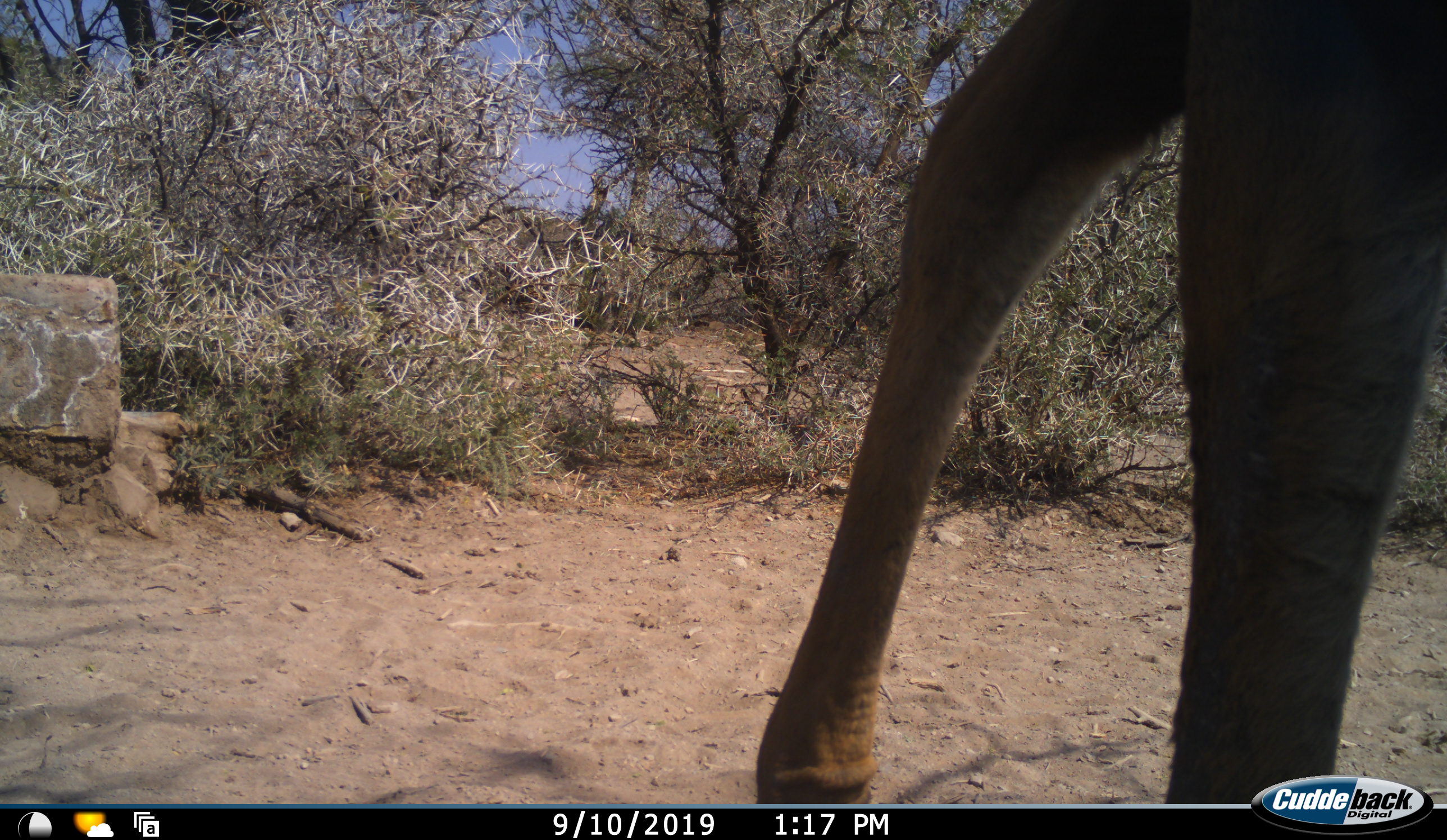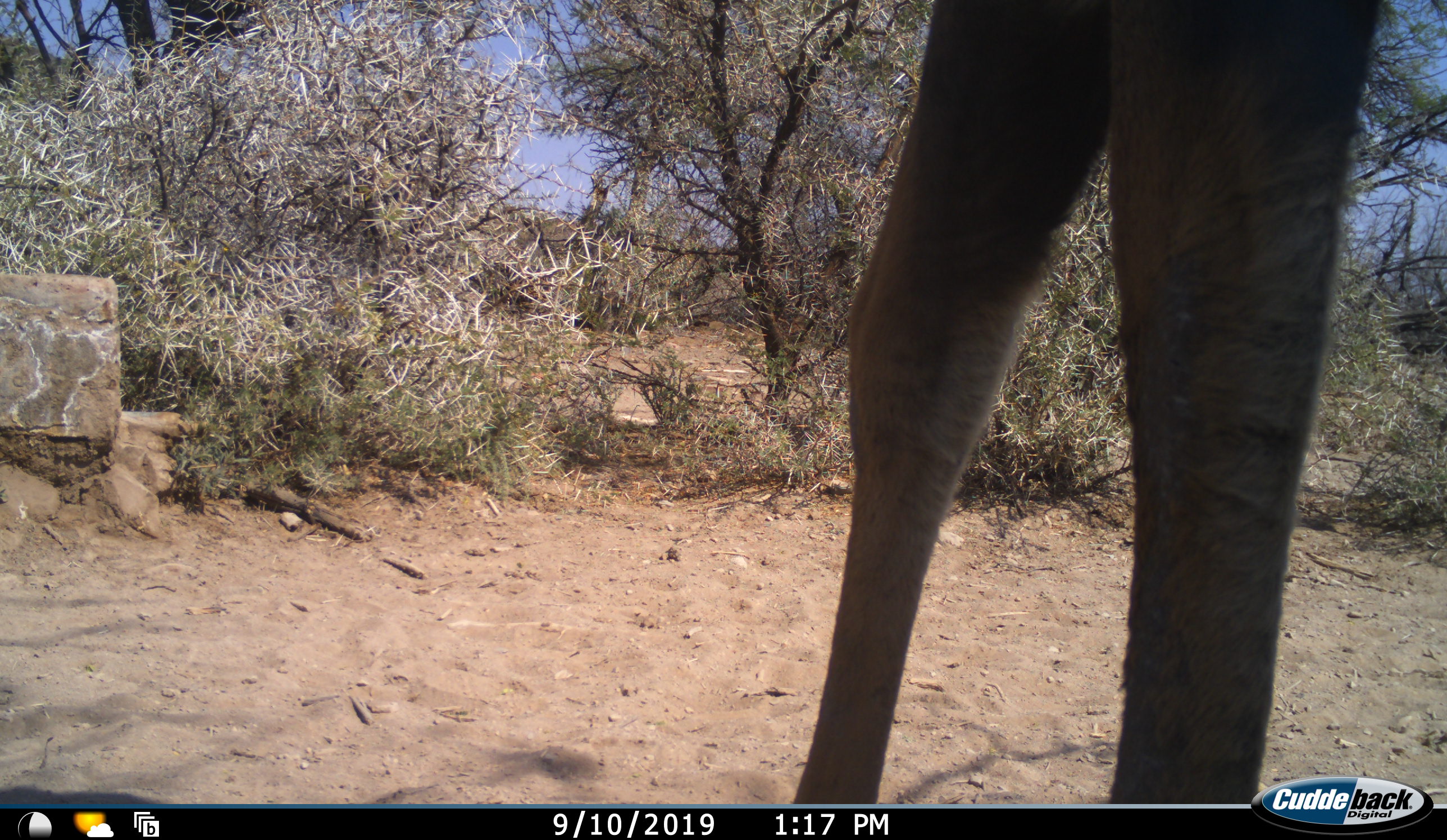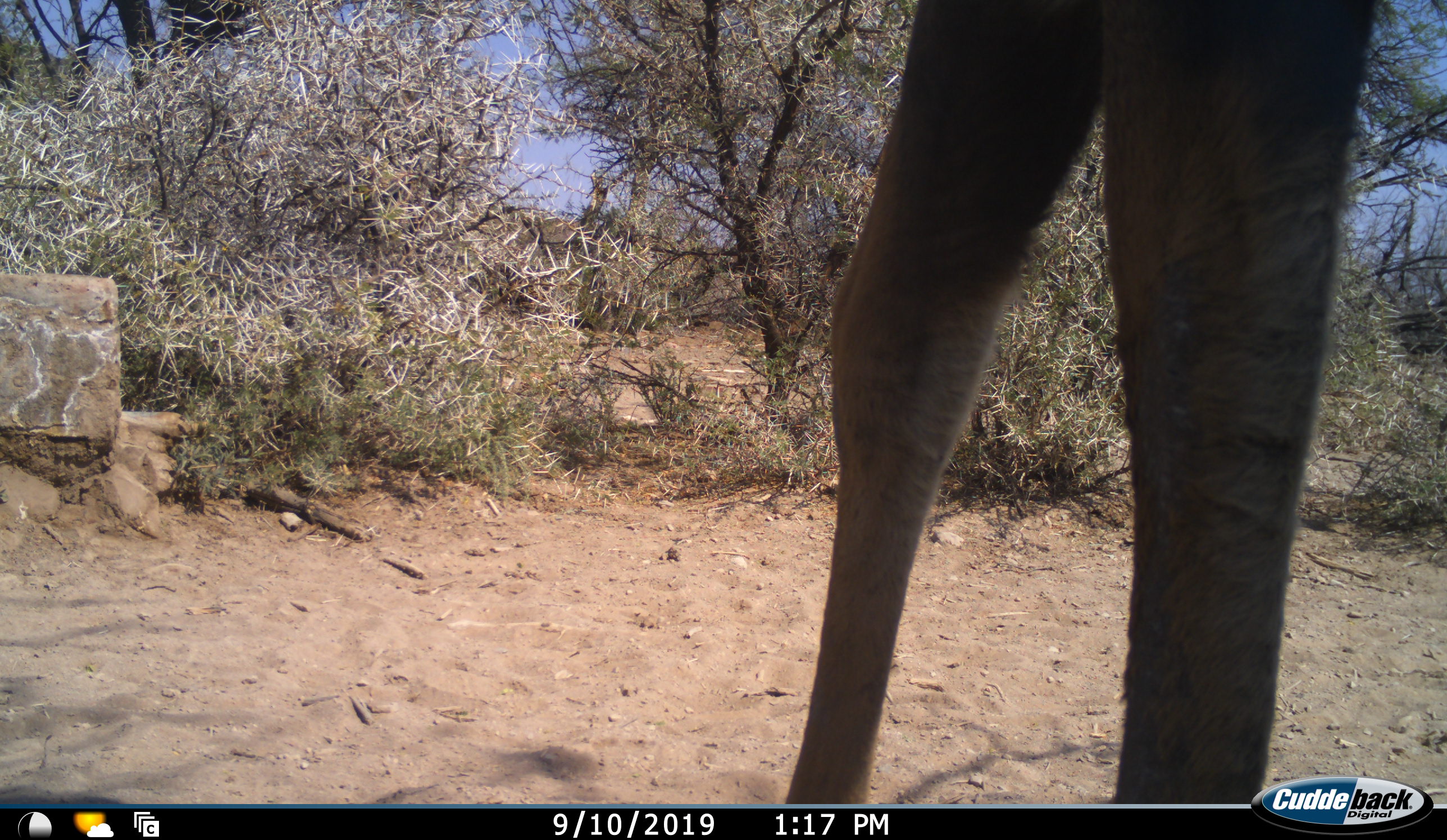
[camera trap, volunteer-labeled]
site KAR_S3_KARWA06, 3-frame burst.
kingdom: Animalia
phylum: Chordata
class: Mammalia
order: Artiodactyla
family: Bovidae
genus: Tragelaphus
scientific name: Tragelaphus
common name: kudu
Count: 1.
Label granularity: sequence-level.